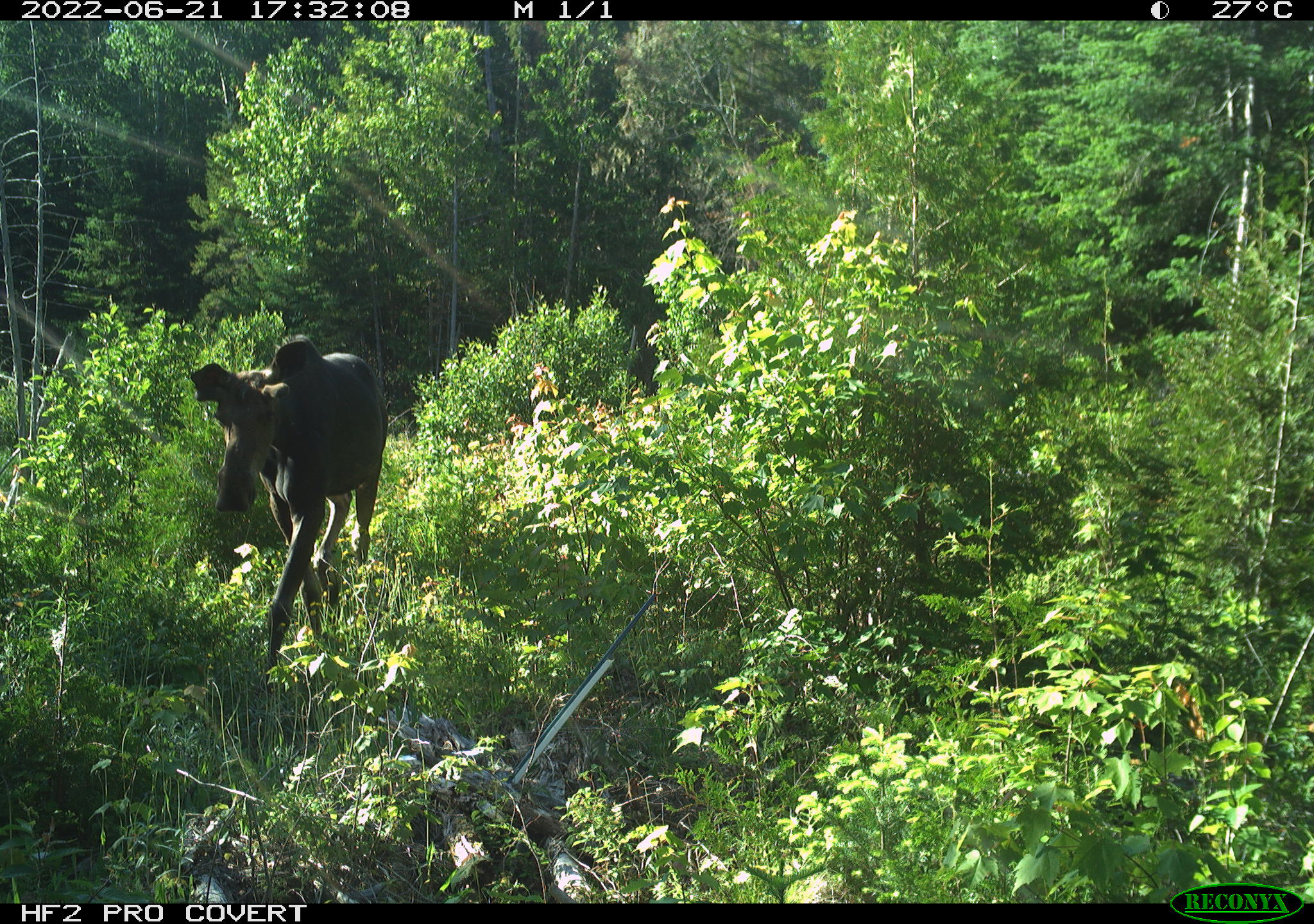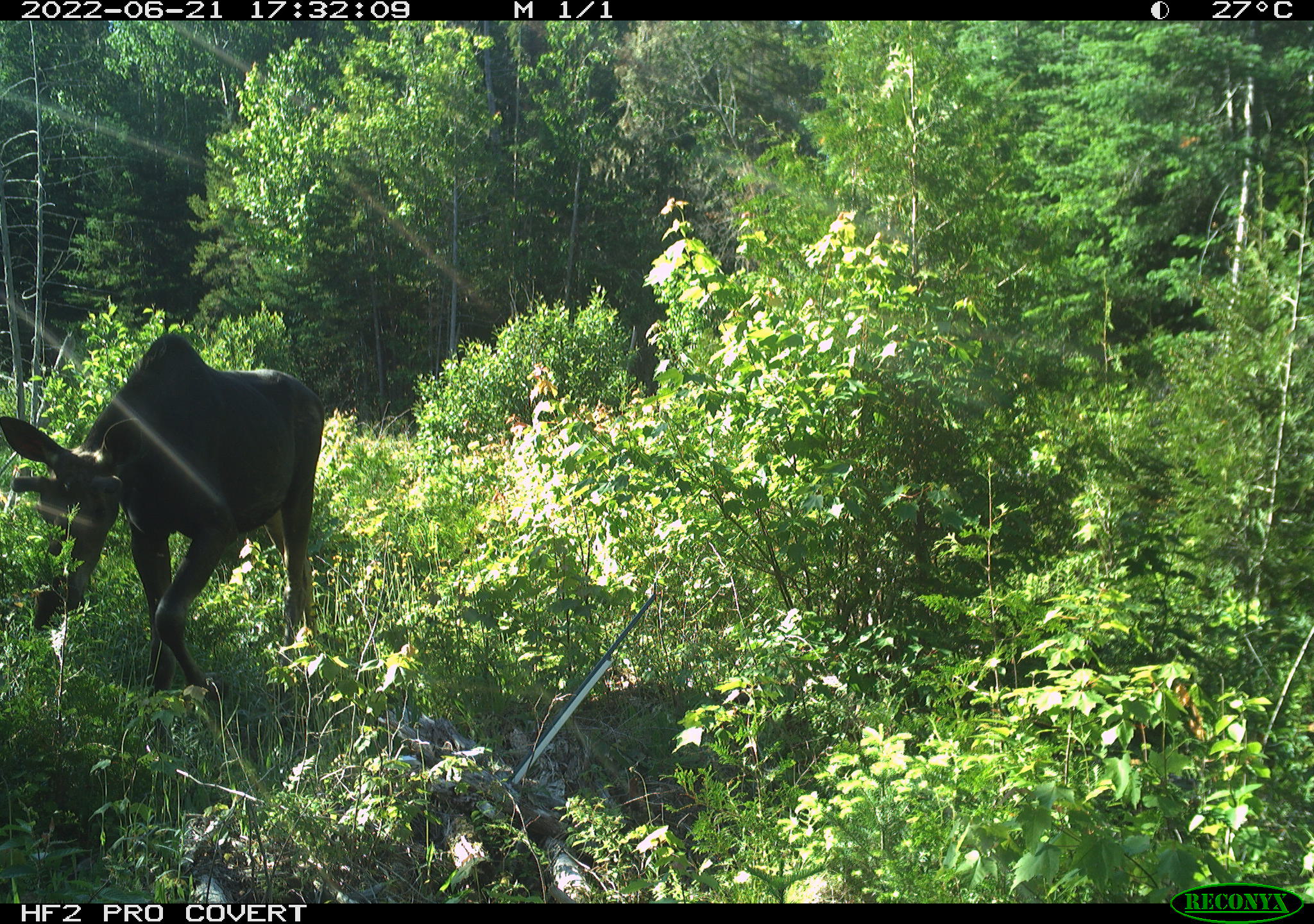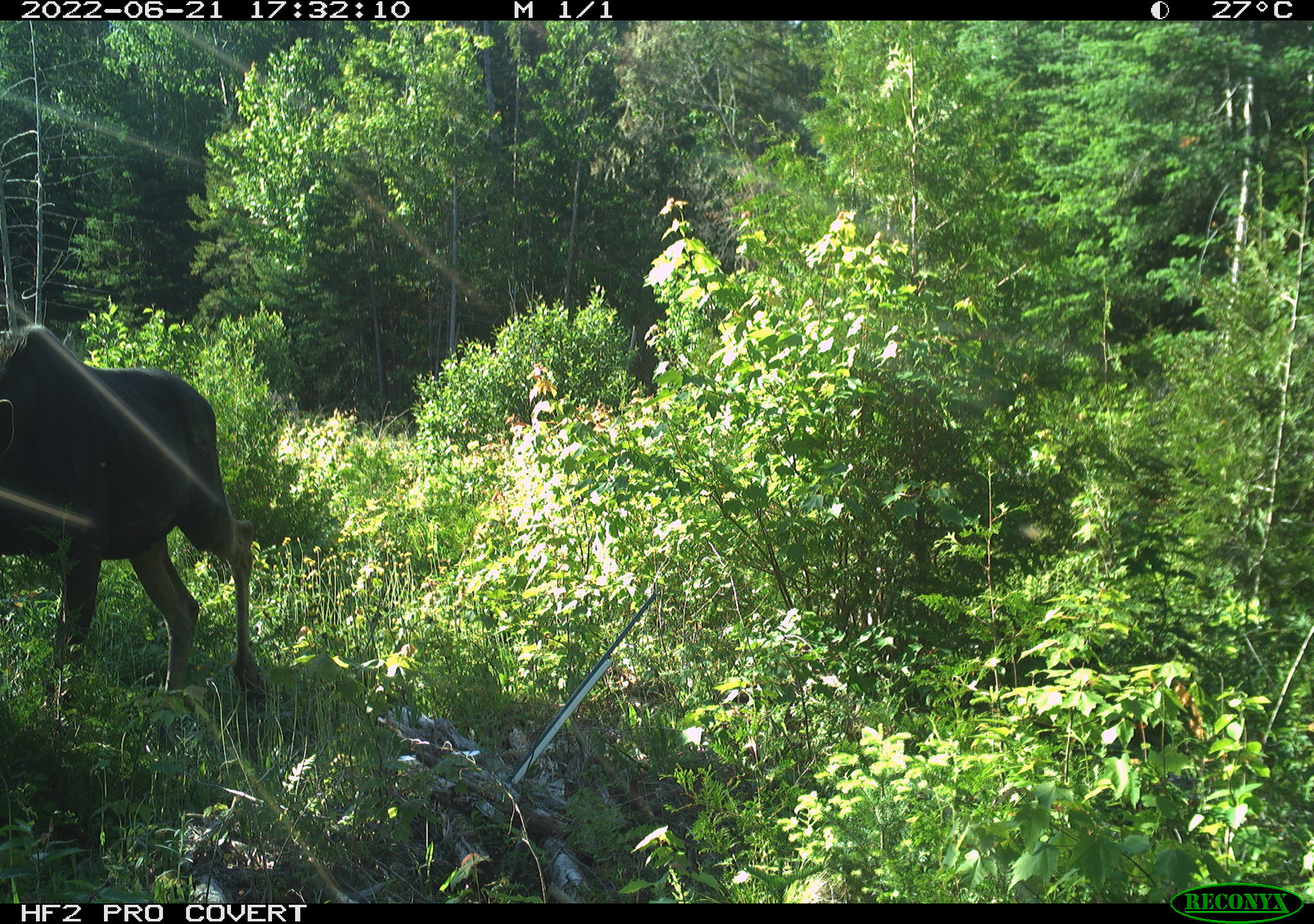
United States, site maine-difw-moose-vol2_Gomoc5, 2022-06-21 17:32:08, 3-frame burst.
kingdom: Animalia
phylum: Chordata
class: Mammalia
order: Artiodactyla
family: Cervidae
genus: Alces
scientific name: Alces alces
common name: moose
Moose (Alces alces).